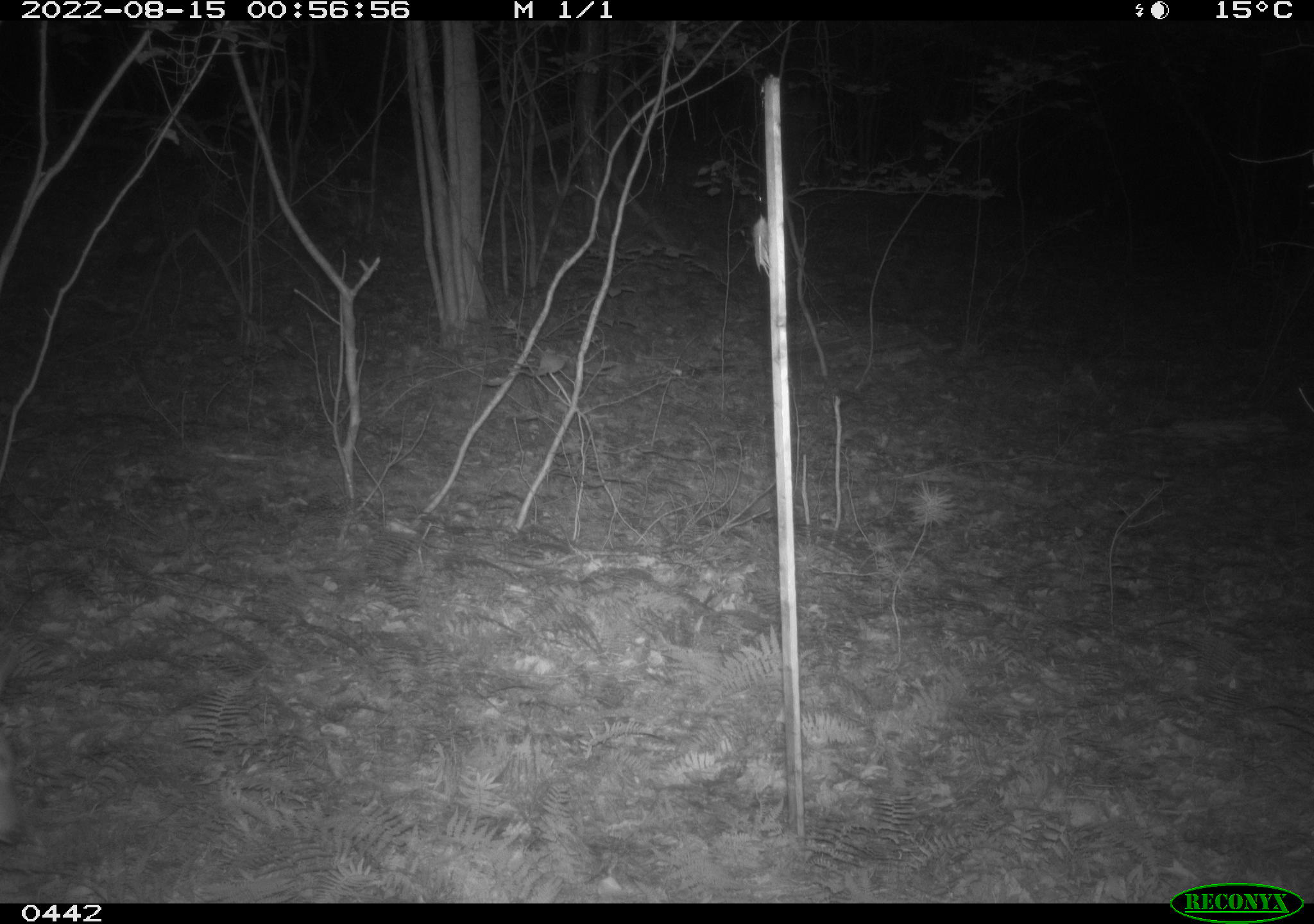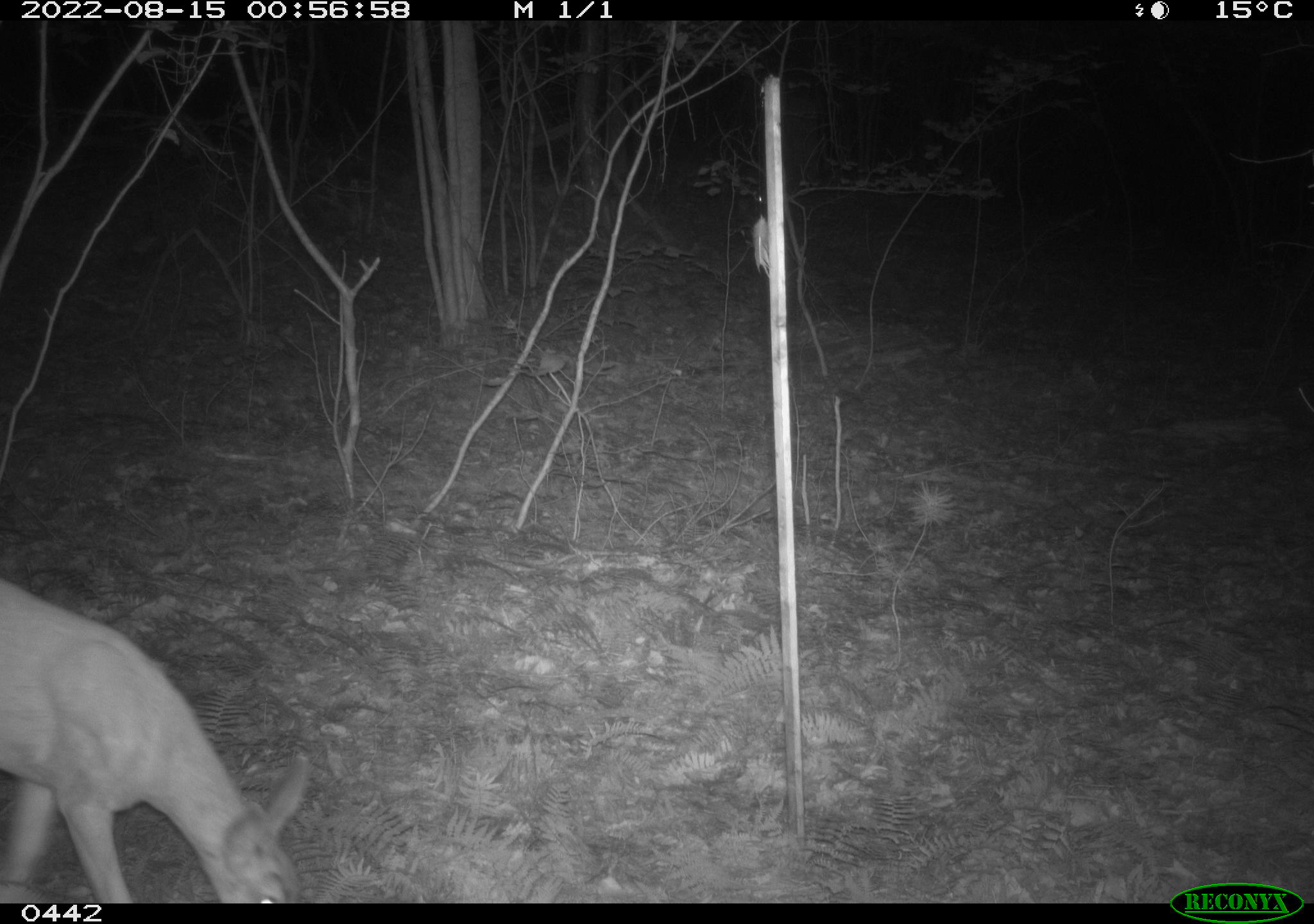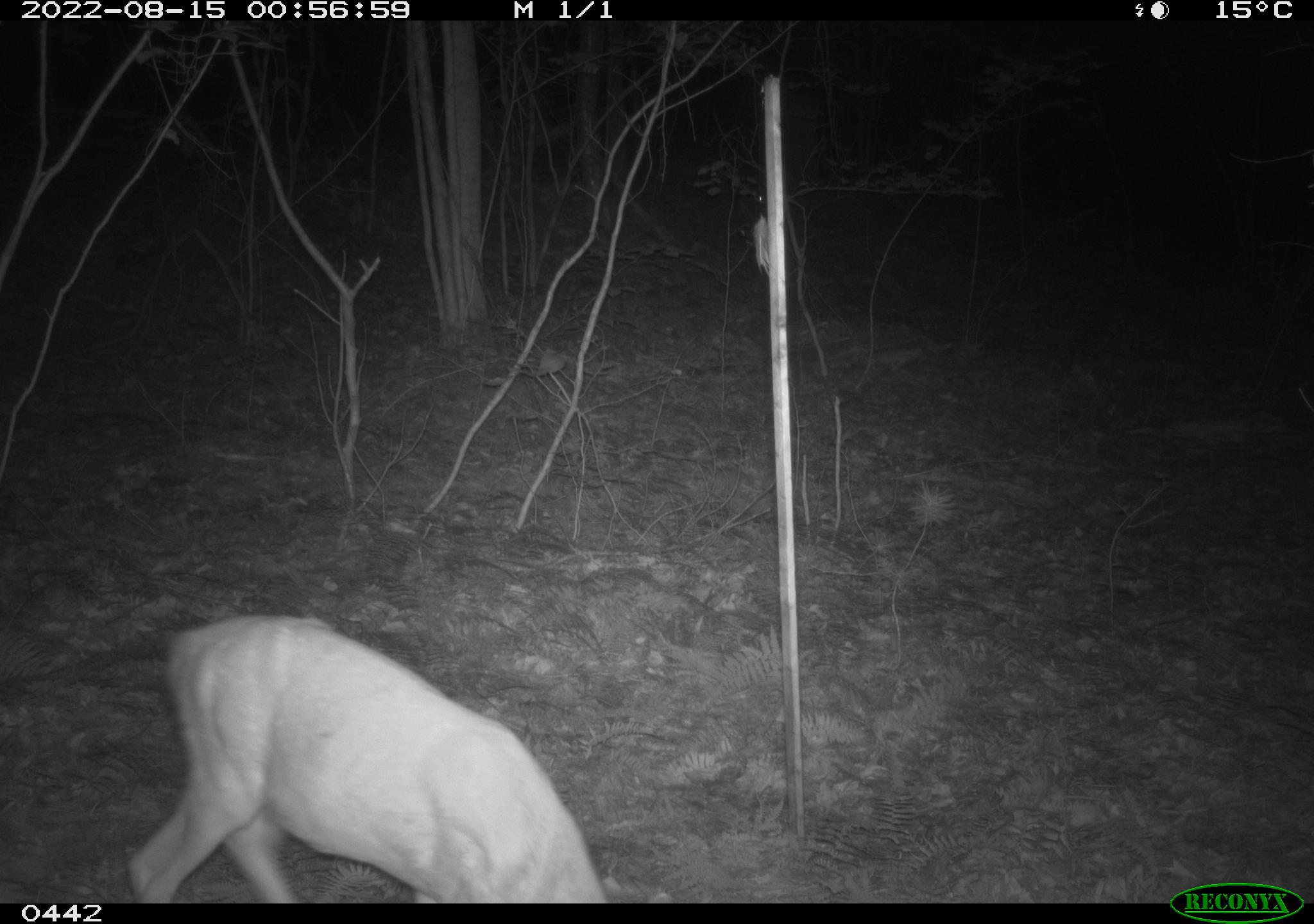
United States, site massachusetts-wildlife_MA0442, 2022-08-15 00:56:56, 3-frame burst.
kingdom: Animalia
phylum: Chordata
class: Mammalia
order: Artiodactyla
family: Cervidae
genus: Odocoileus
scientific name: Odocoileus virginianus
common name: white-tailed deer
White-tailed deer (Odocoileus virginianus).